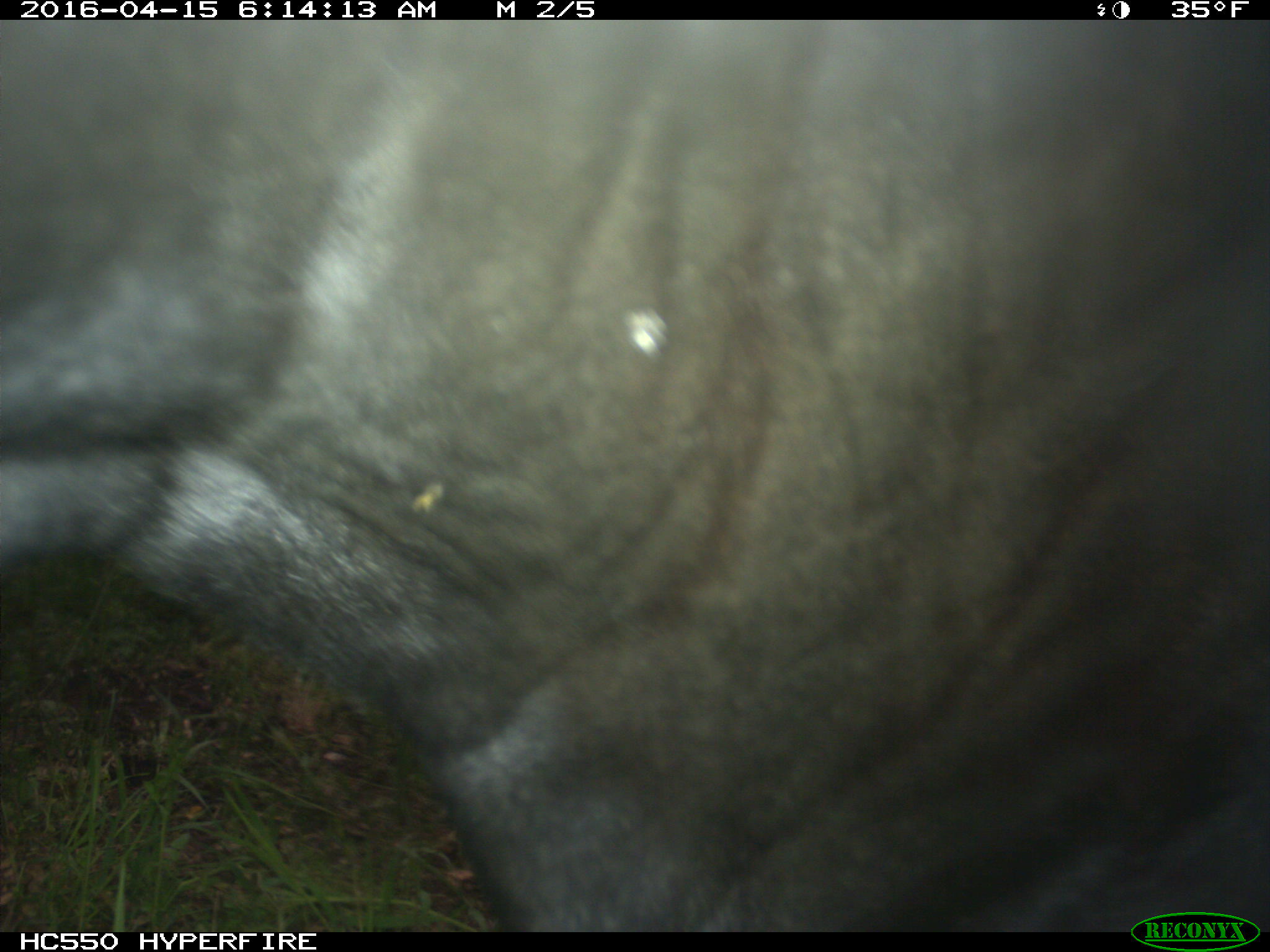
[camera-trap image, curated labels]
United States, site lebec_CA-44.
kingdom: Animalia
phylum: Chordata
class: Mammalia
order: Artiodactyla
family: Bovidae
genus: Bos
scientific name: Bos taurus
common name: domestic cow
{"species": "Bos taurus (domestic cow)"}